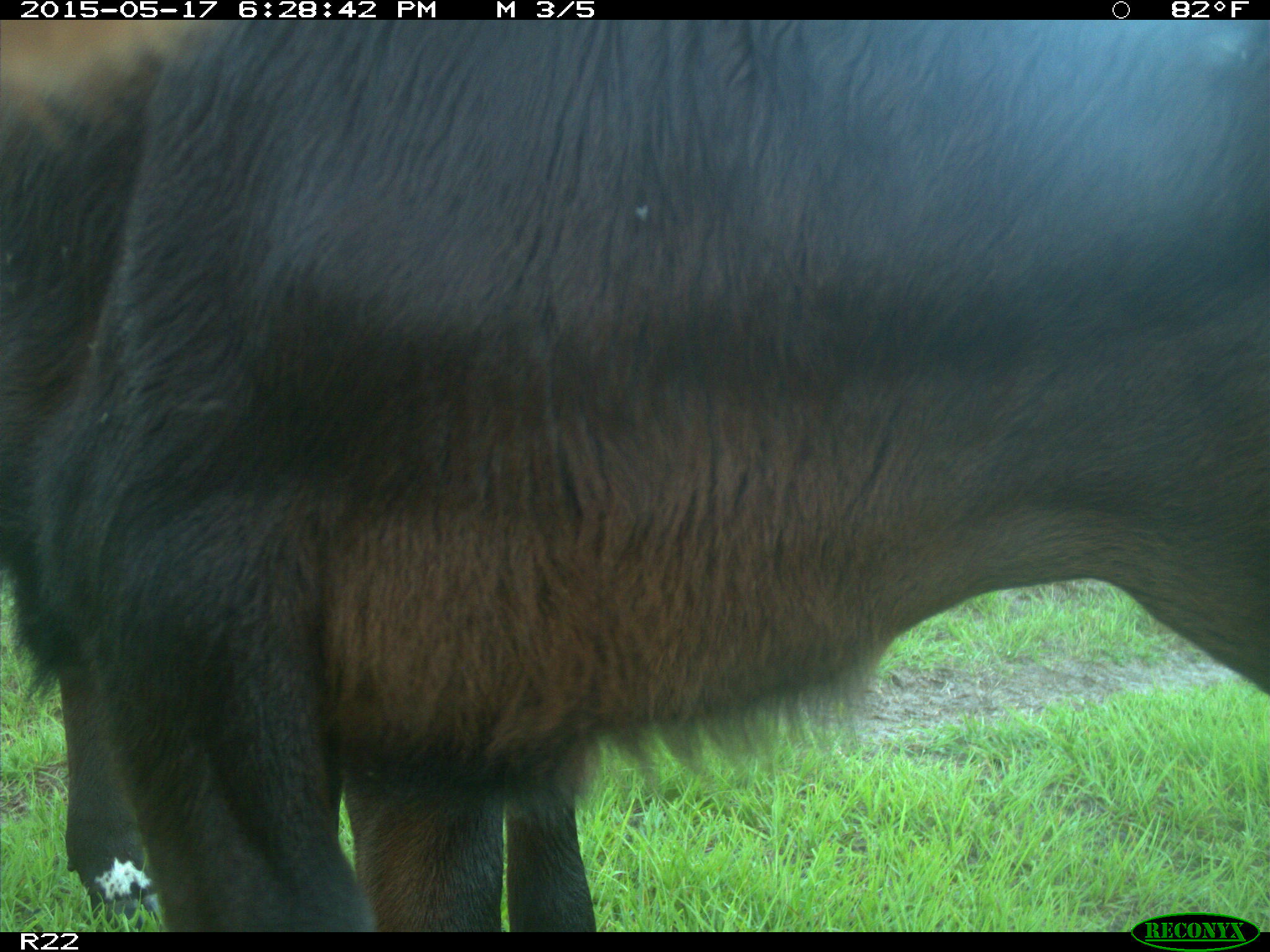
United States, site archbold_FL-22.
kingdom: Animalia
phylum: Chordata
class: Mammalia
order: Artiodactyla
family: Bovidae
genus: Bos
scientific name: Bos taurus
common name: domestic cow